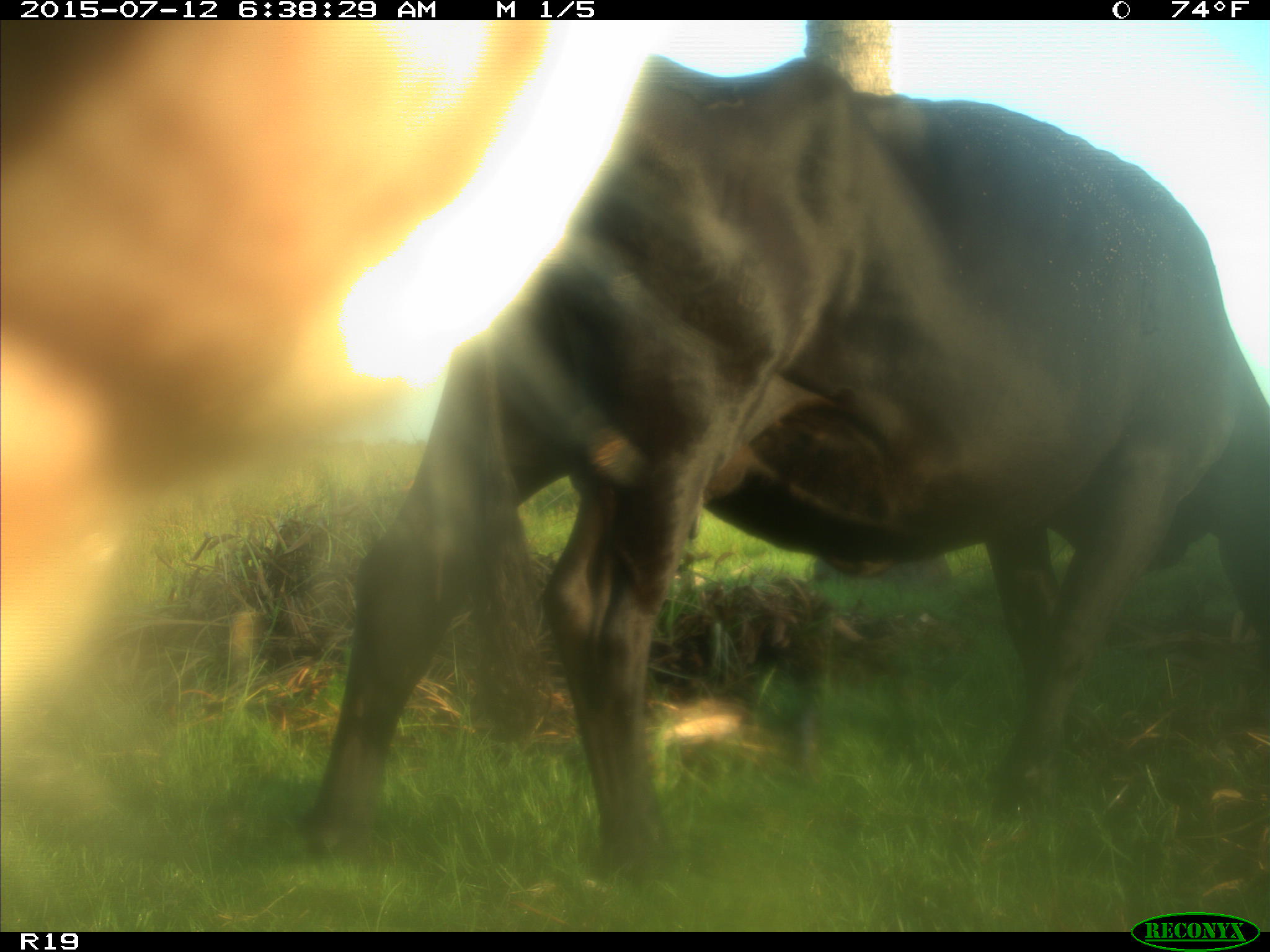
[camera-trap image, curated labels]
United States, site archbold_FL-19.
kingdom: Animalia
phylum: Chordata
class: Mammalia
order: Artiodactyla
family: Bovidae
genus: Bos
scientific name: Bos taurus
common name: domestic cow